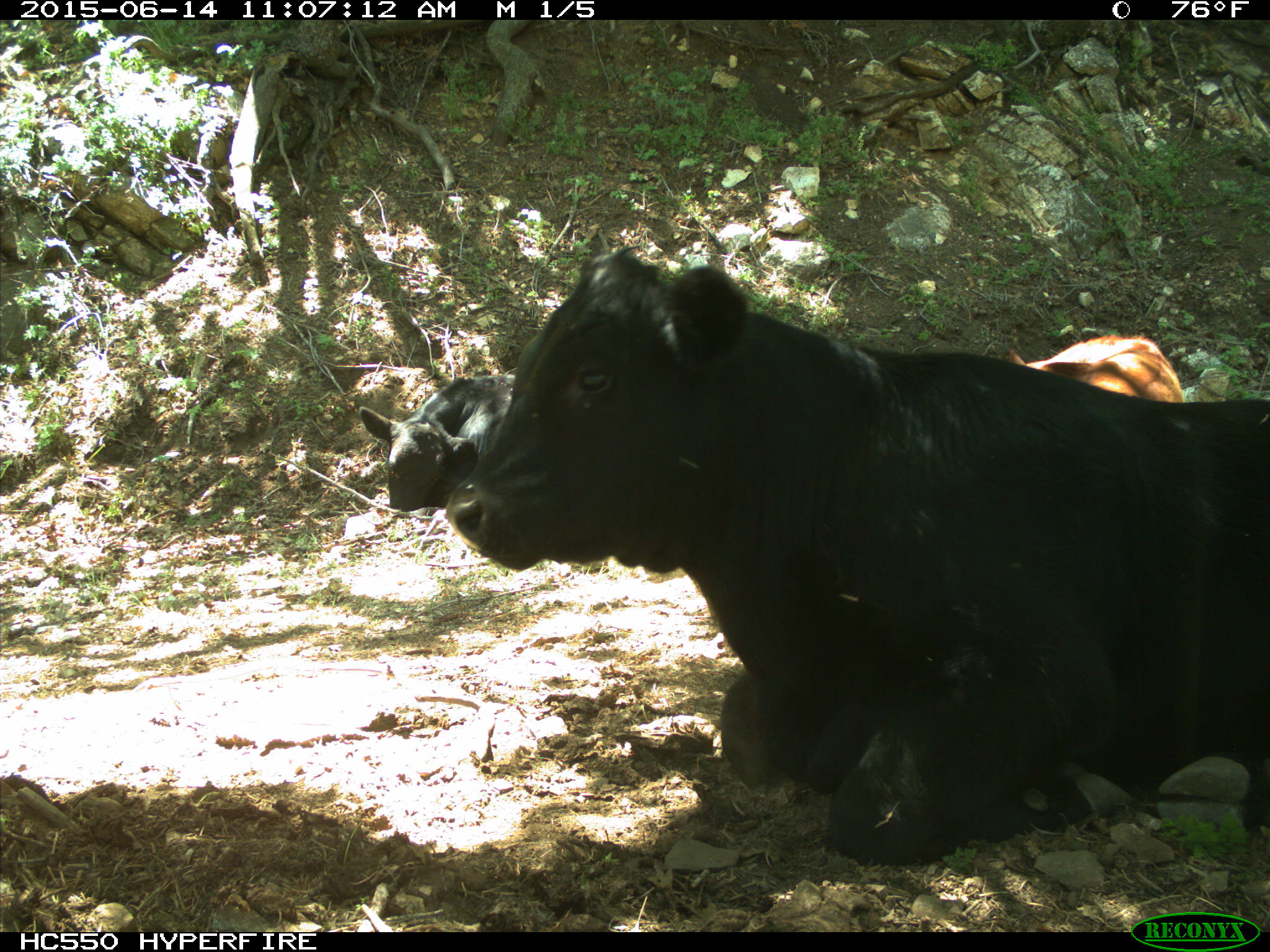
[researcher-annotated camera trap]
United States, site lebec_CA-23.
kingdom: Animalia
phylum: Chordata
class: Mammalia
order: Artiodactyla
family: Bovidae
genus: Bos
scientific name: Bos taurus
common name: domestic cow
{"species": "Bos taurus (domestic cow)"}